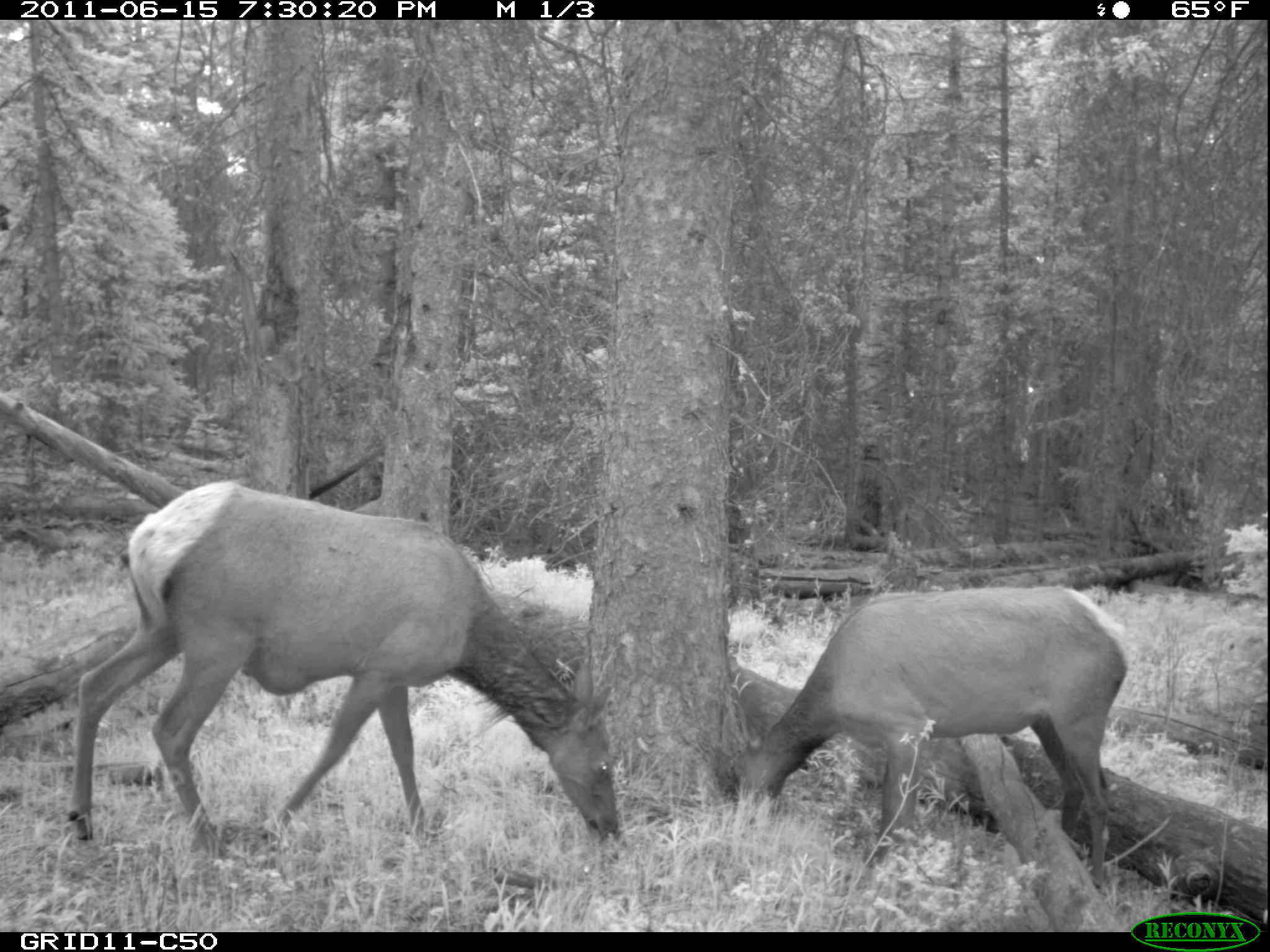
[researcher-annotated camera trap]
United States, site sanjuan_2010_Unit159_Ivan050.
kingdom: Animalia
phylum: Chordata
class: Mammalia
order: Artiodactyla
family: Cervidae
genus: Cervus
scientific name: Cervus elaphus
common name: red deer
Cervus elaphus (red deer).